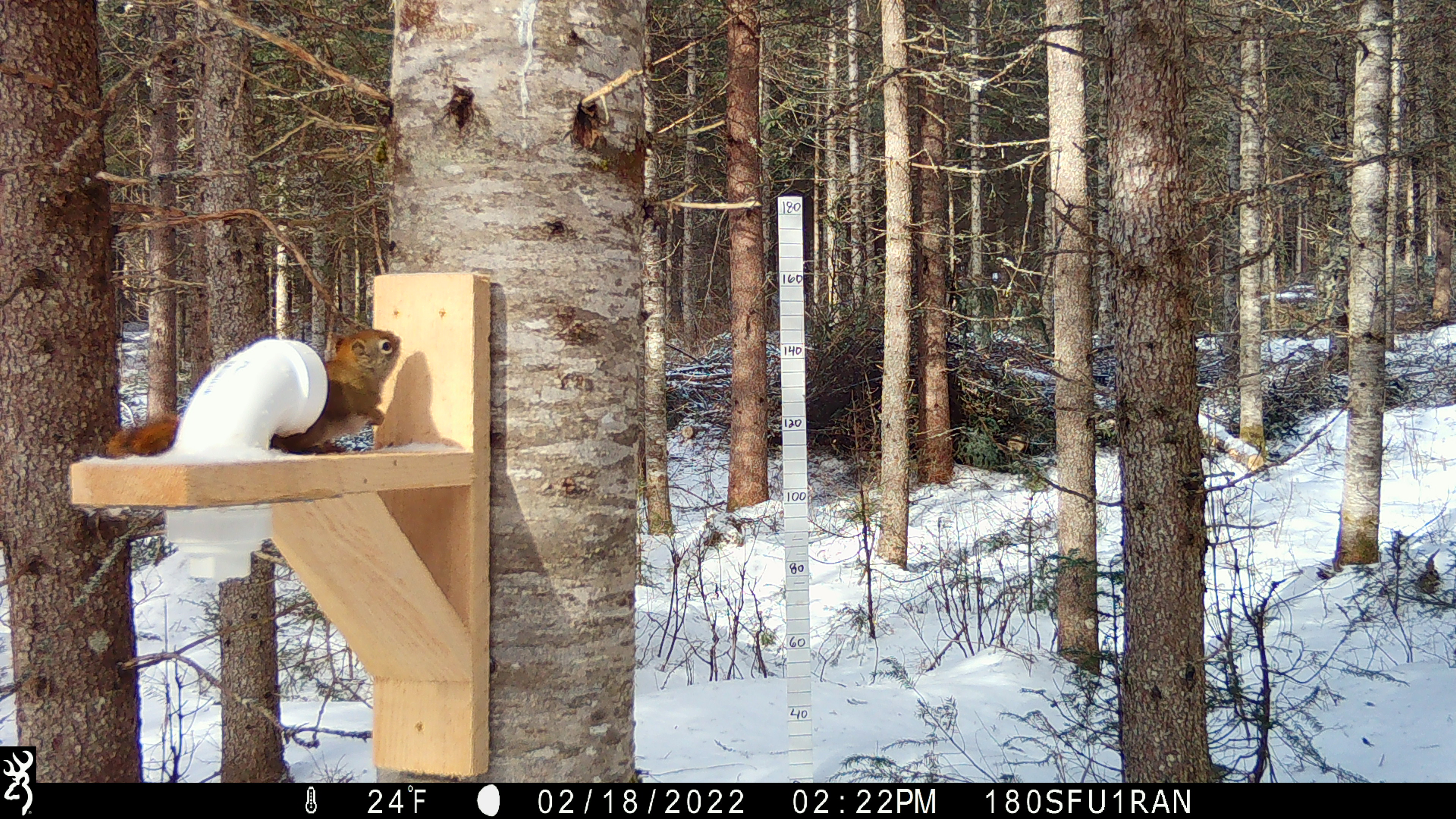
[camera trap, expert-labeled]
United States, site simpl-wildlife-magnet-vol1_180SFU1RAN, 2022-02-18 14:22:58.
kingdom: Animalia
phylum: Chordata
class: Mammalia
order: Rodentia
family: Sciuridae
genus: Tamiasciurus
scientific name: Tamiasciurus hudsonicus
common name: red squirrel